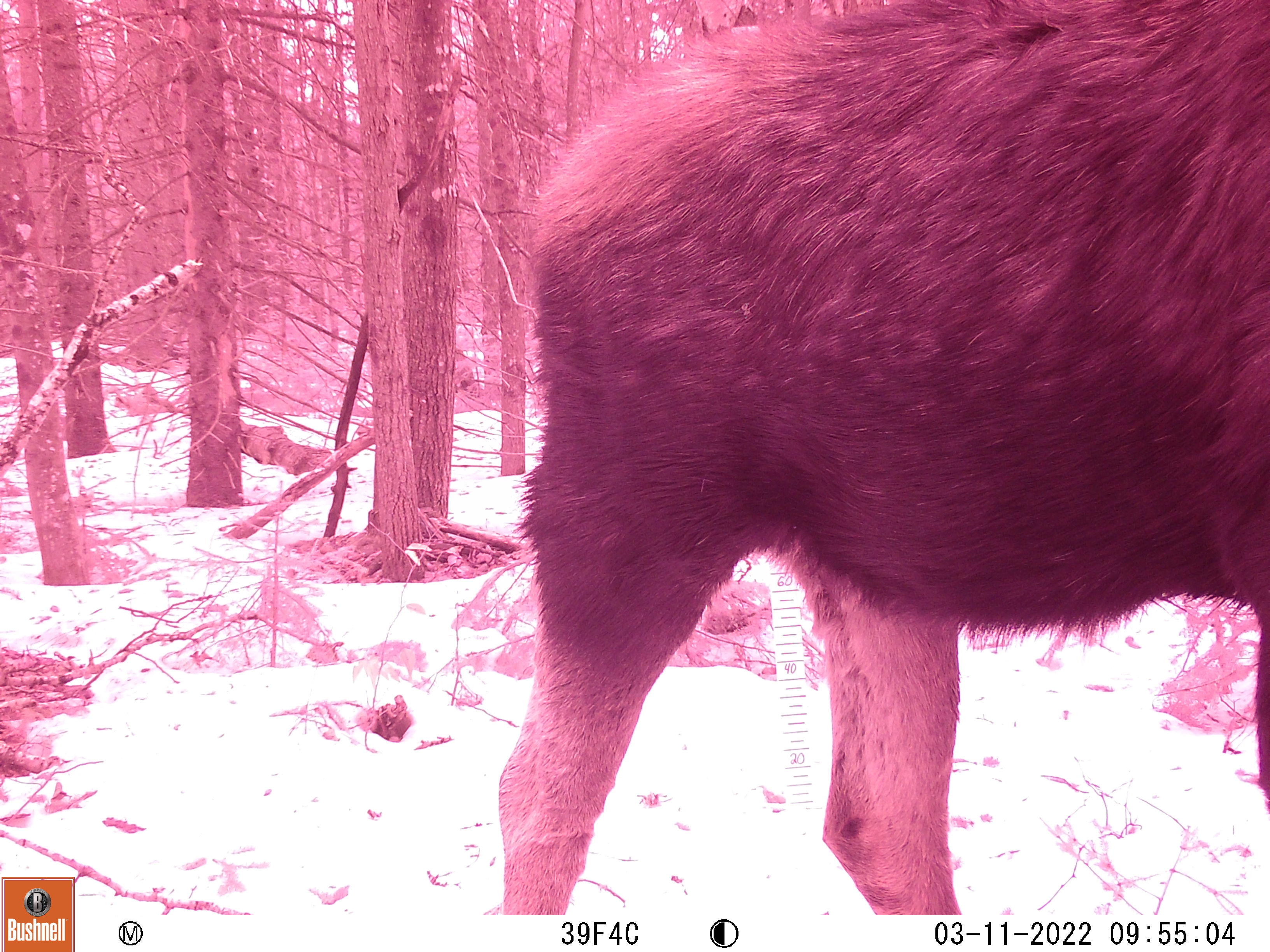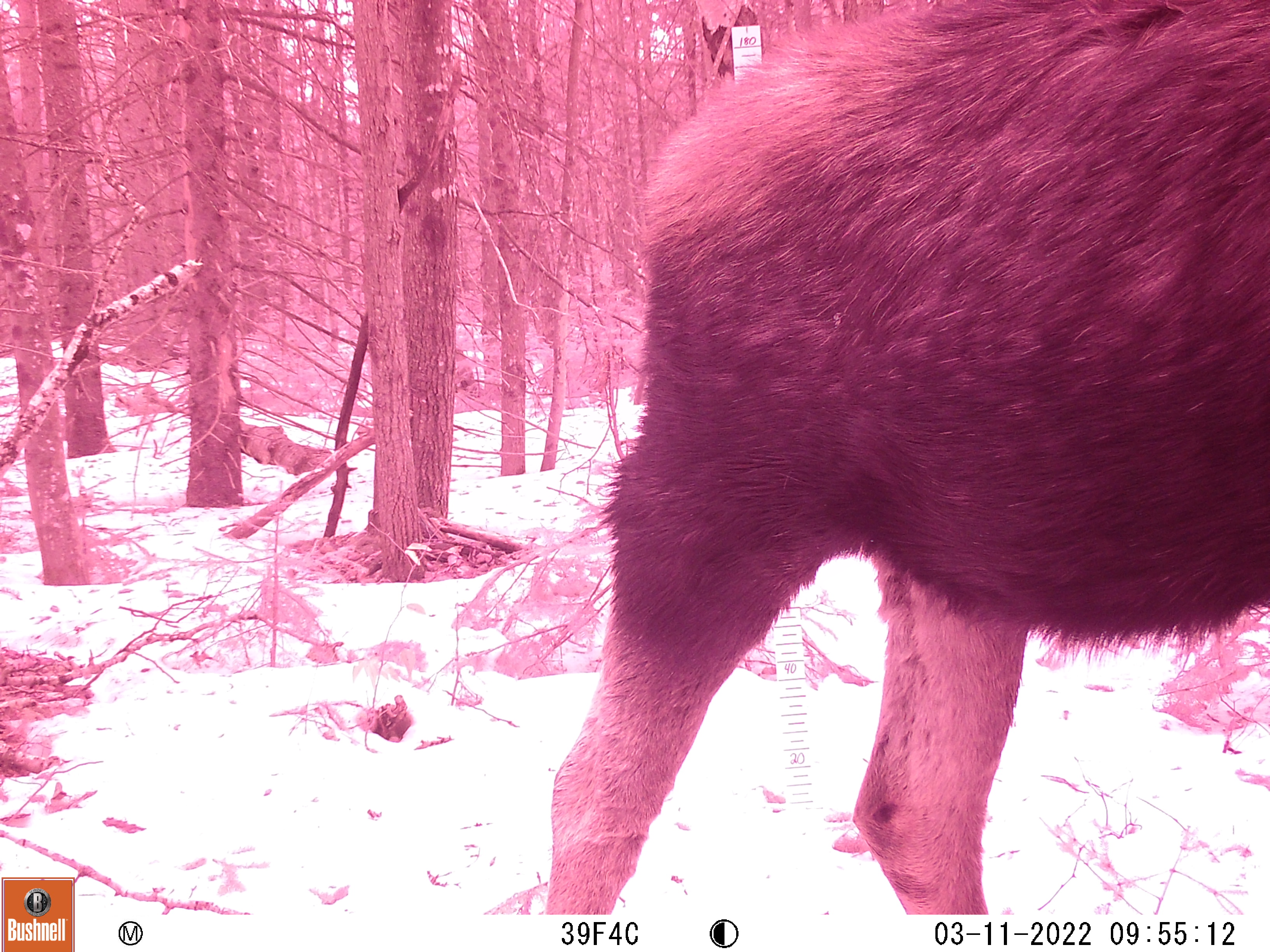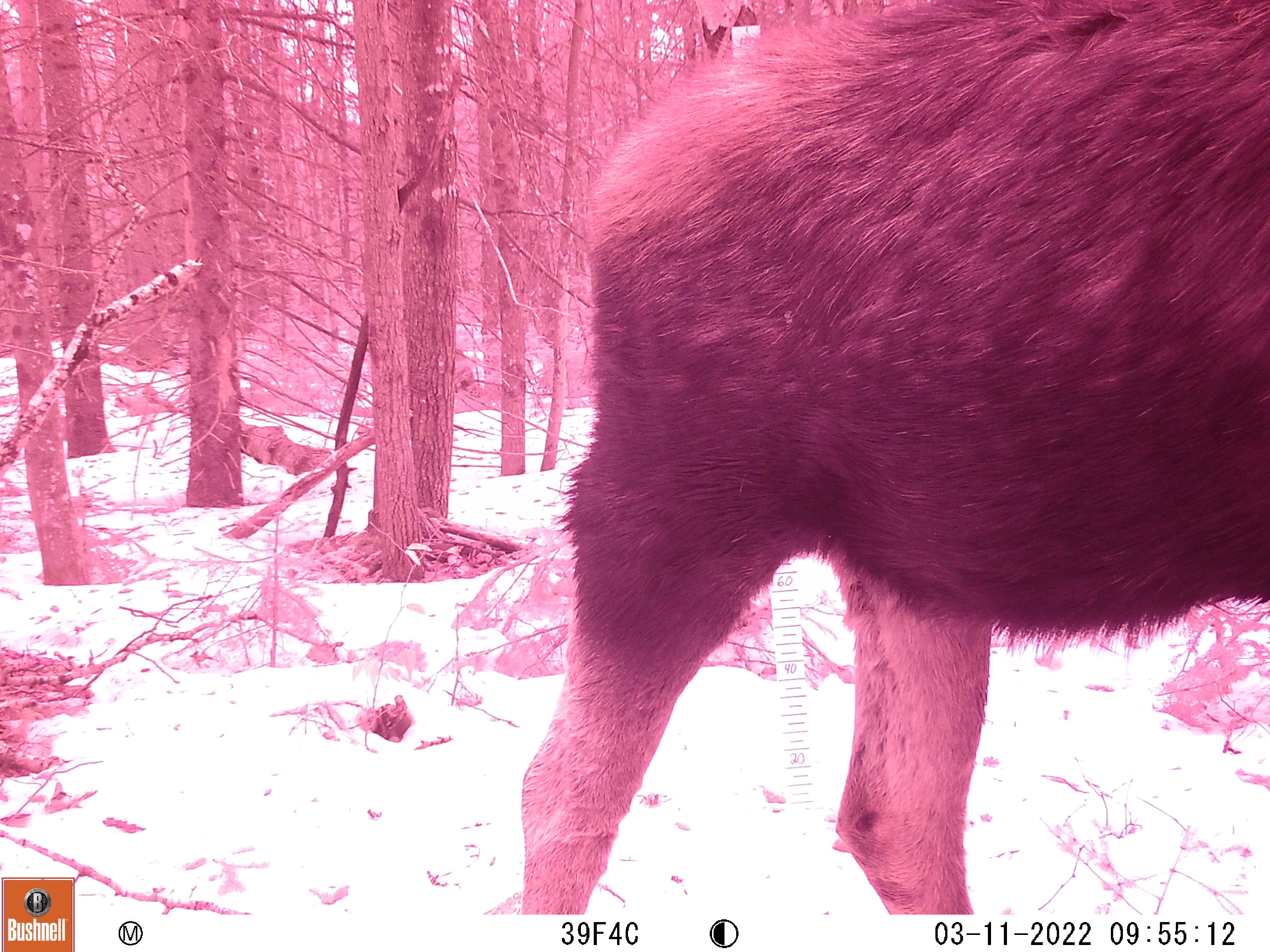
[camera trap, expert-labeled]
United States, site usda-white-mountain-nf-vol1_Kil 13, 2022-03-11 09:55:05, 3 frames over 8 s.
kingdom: Animalia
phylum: Chordata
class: Mammalia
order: Artiodactyla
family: Cervidae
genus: Alces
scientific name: Alces alces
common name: moose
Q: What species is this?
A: Moose (Alces alces).